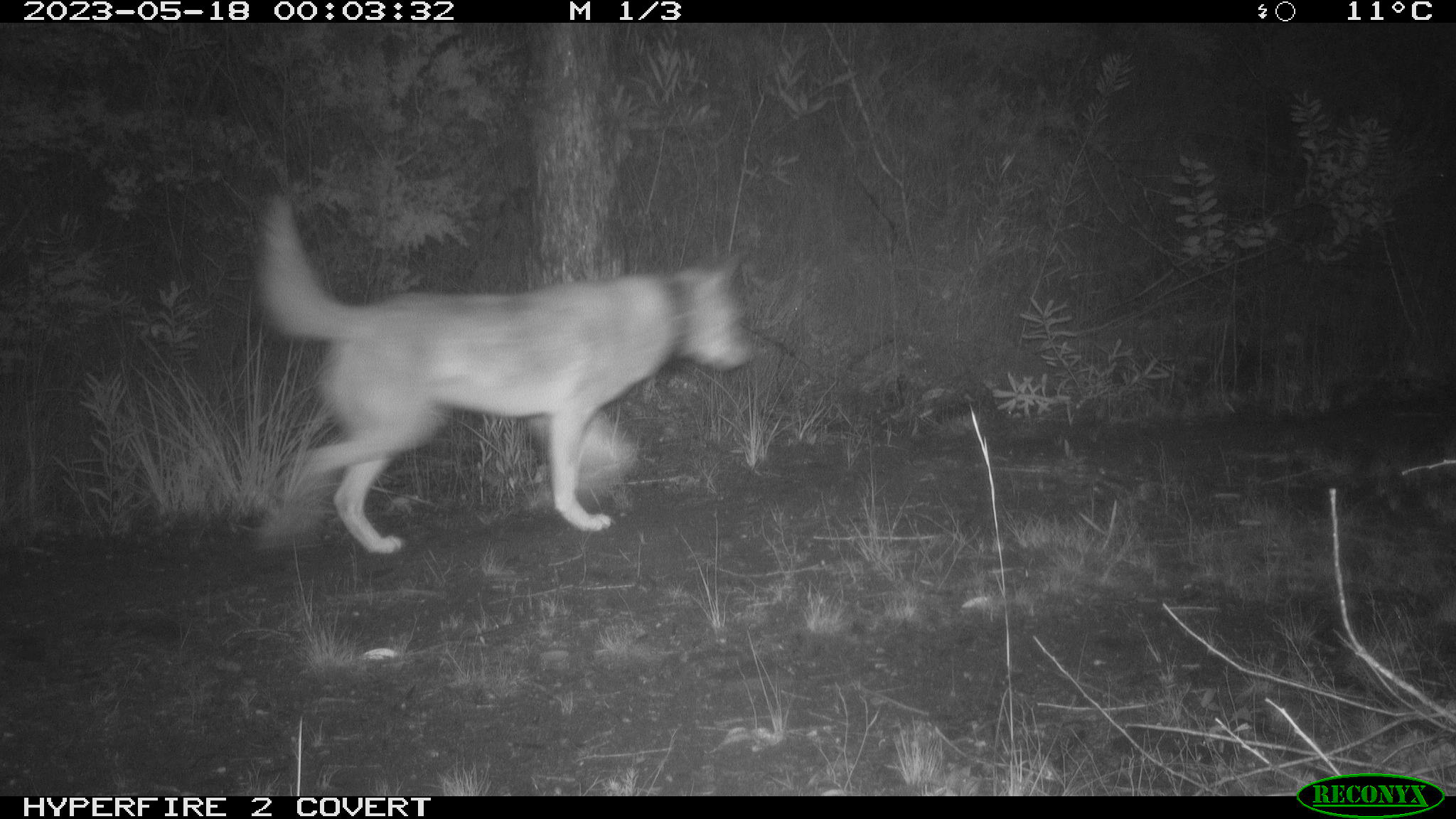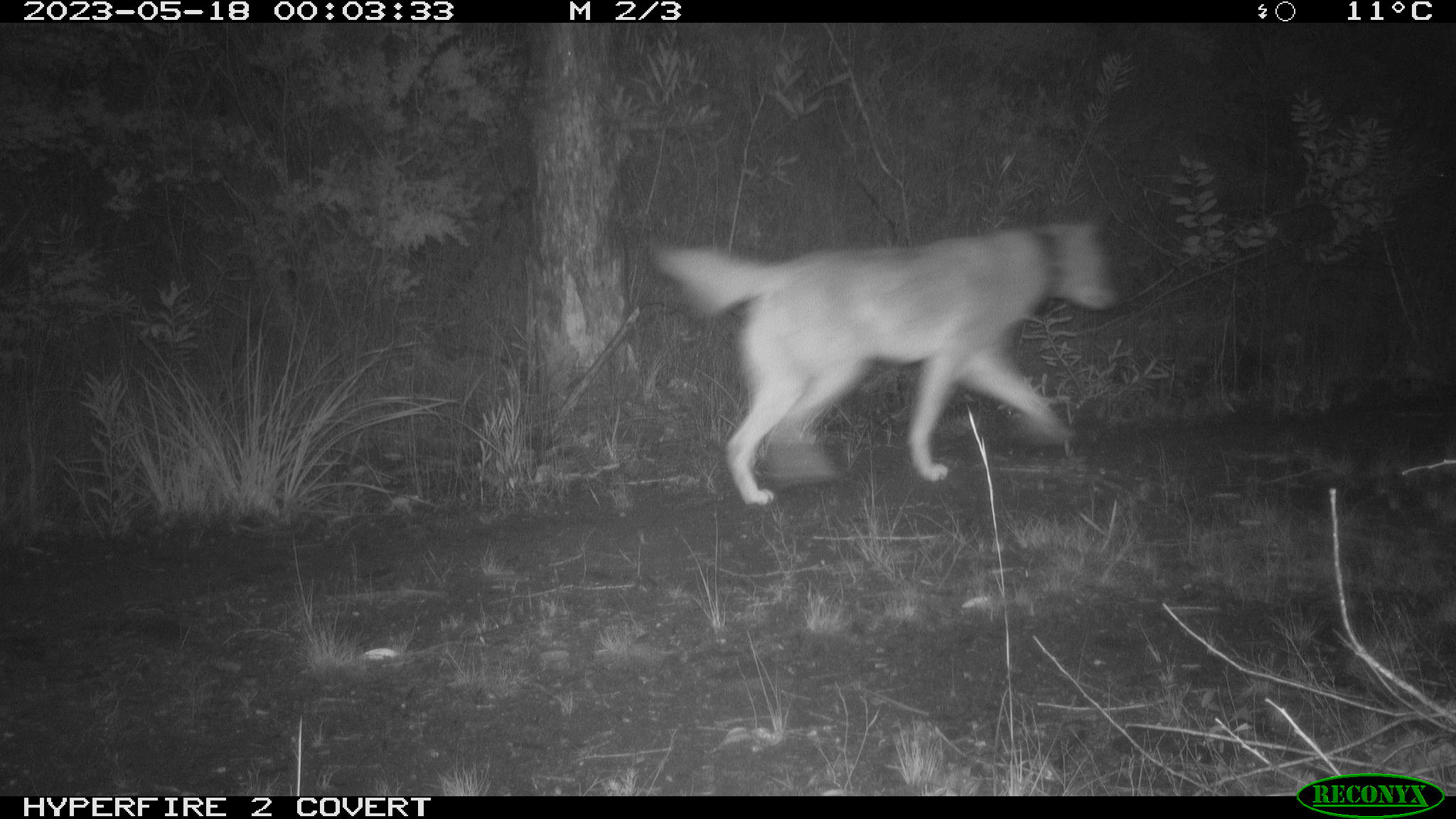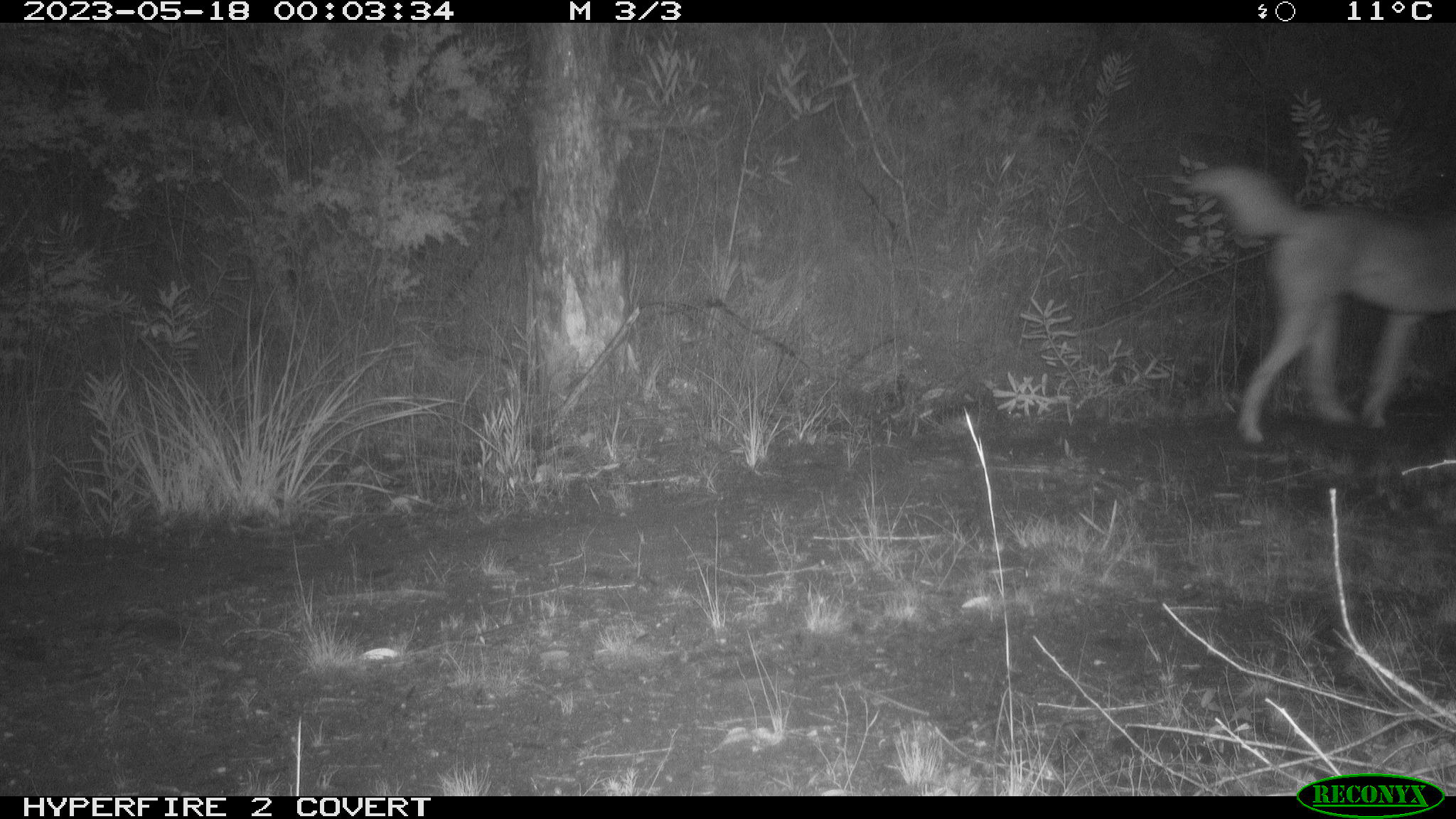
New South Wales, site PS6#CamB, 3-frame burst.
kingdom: Animalia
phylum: Chordata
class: Mammalia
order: Carnivora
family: Canidae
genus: Canis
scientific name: Canis familiaris dingo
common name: dingo